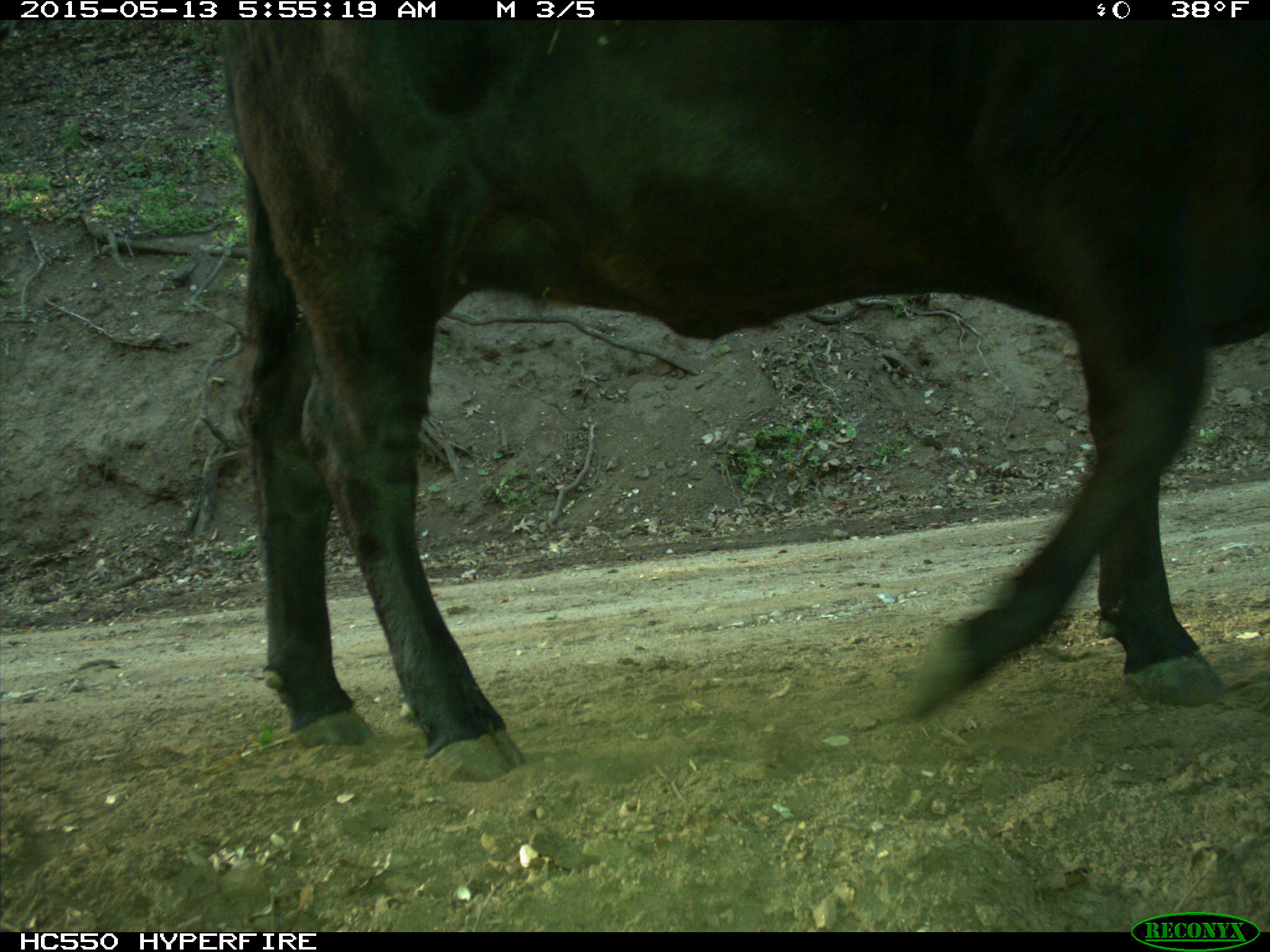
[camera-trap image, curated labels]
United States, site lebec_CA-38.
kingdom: Animalia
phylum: Chordata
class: Mammalia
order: Artiodactyla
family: Bovidae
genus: Bos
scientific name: Bos taurus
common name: domestic cow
Bos taurus (domestic cow).